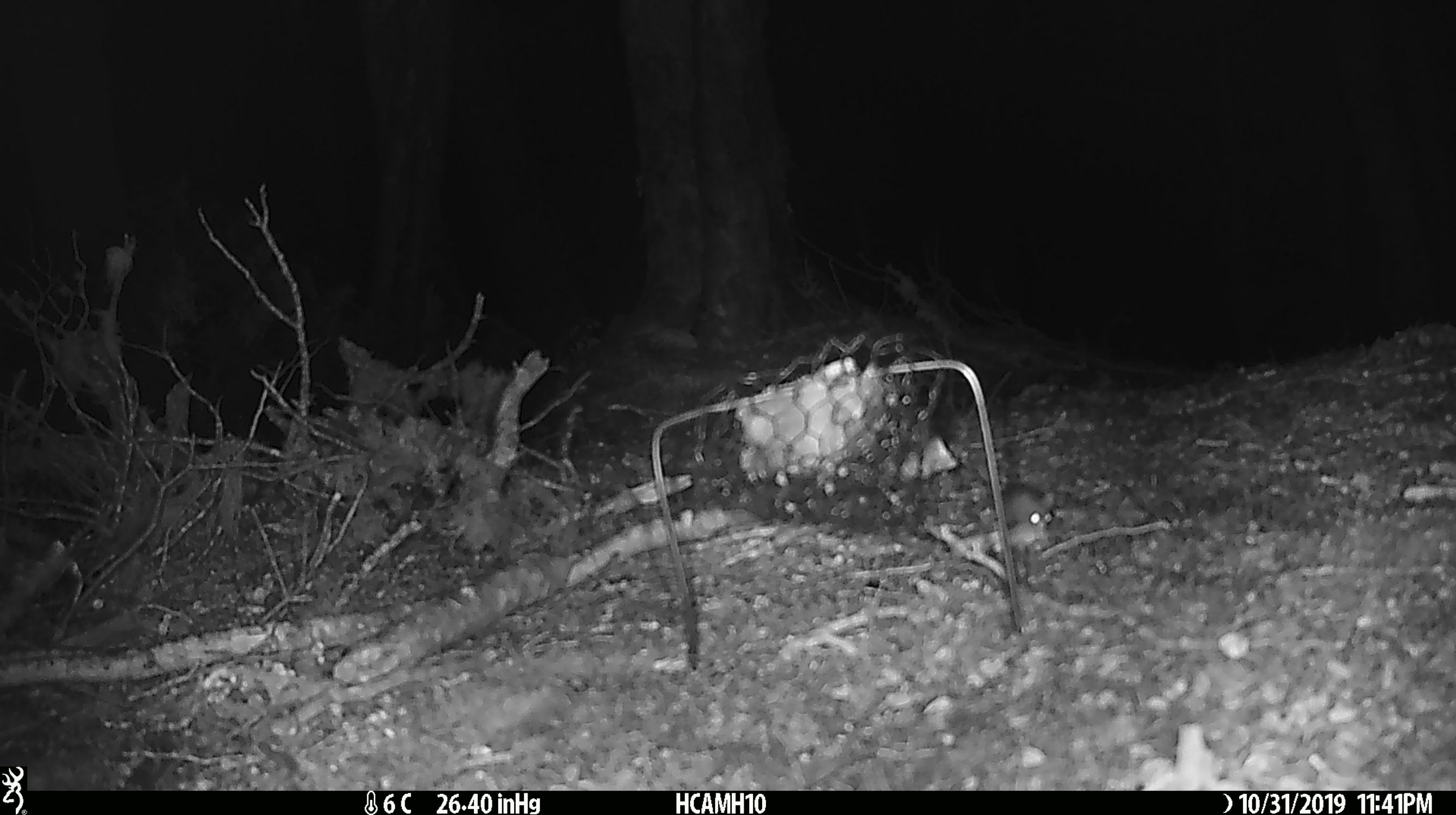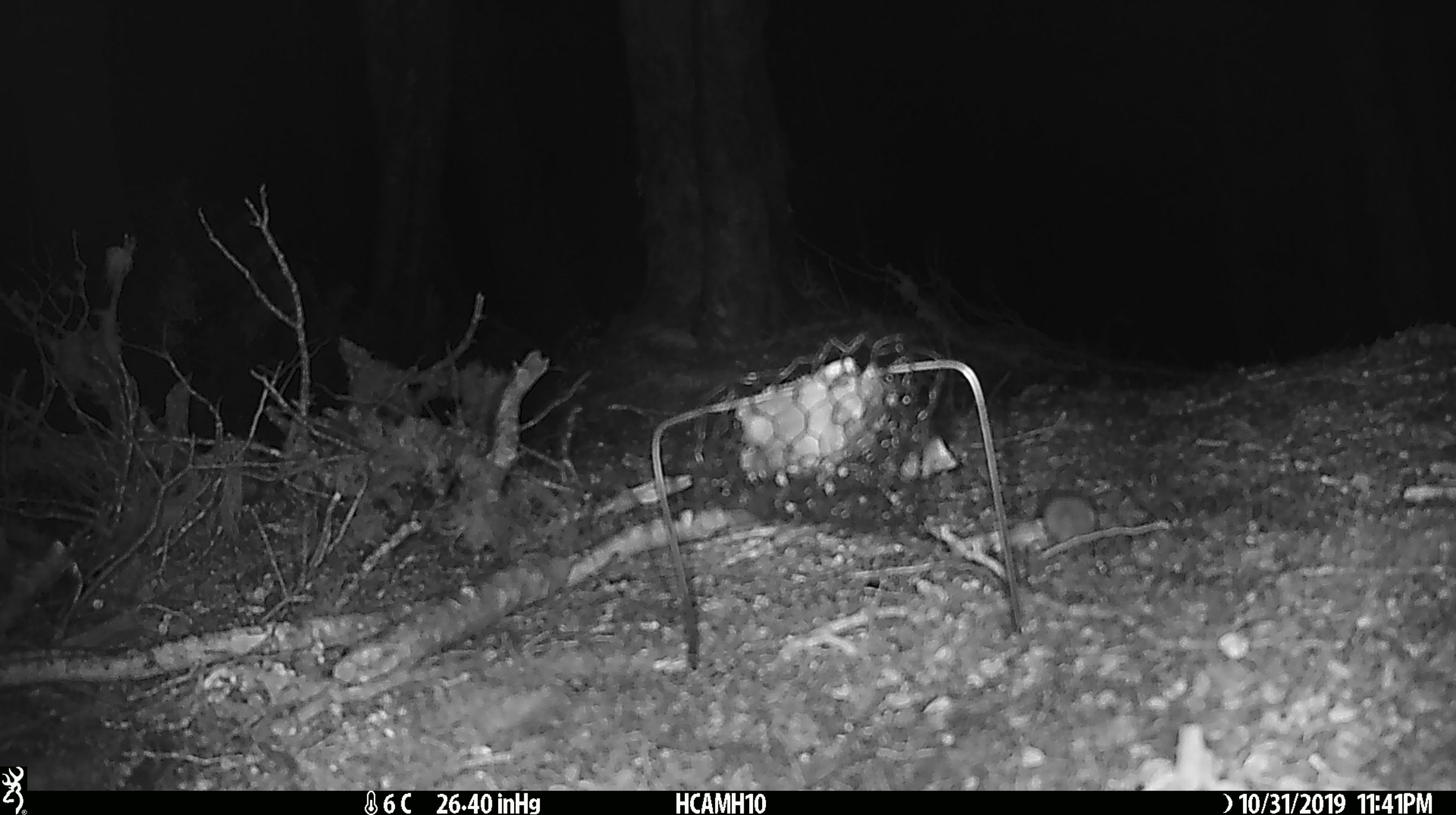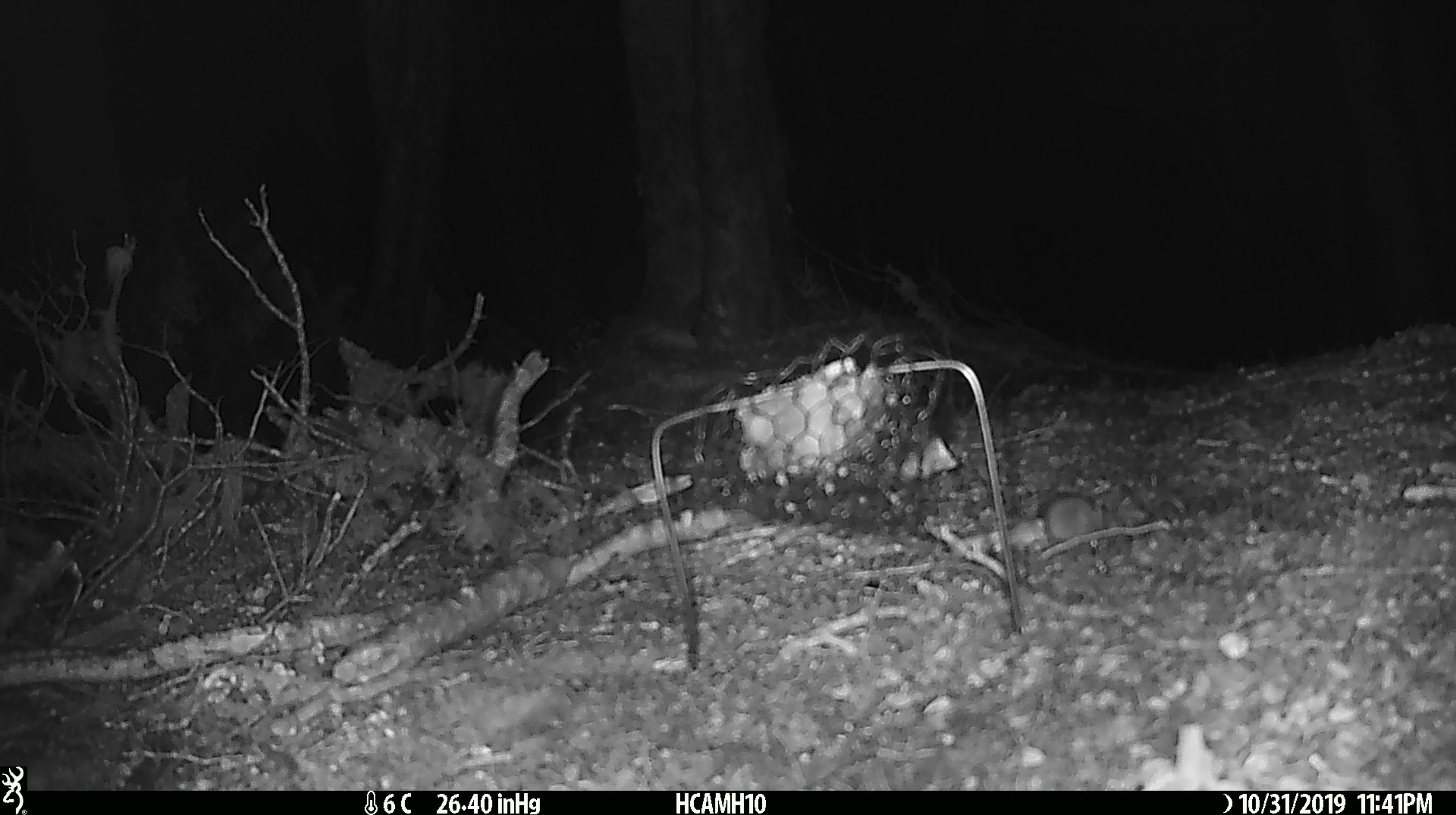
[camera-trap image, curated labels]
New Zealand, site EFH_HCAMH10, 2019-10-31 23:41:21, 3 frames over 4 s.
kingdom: Animalia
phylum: Chordata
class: Mammalia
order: Rodentia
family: Muridae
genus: Mus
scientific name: Mus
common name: mouse